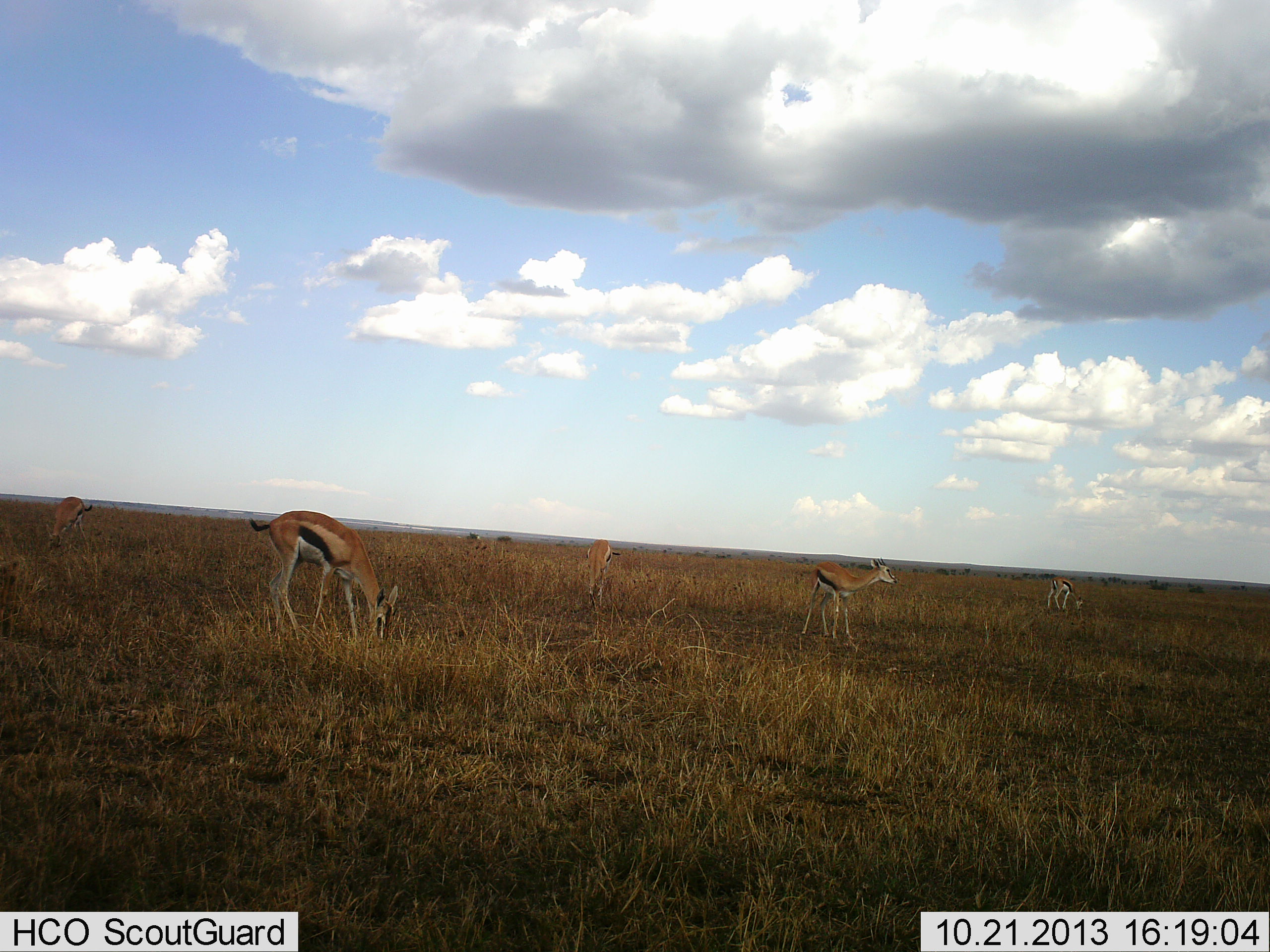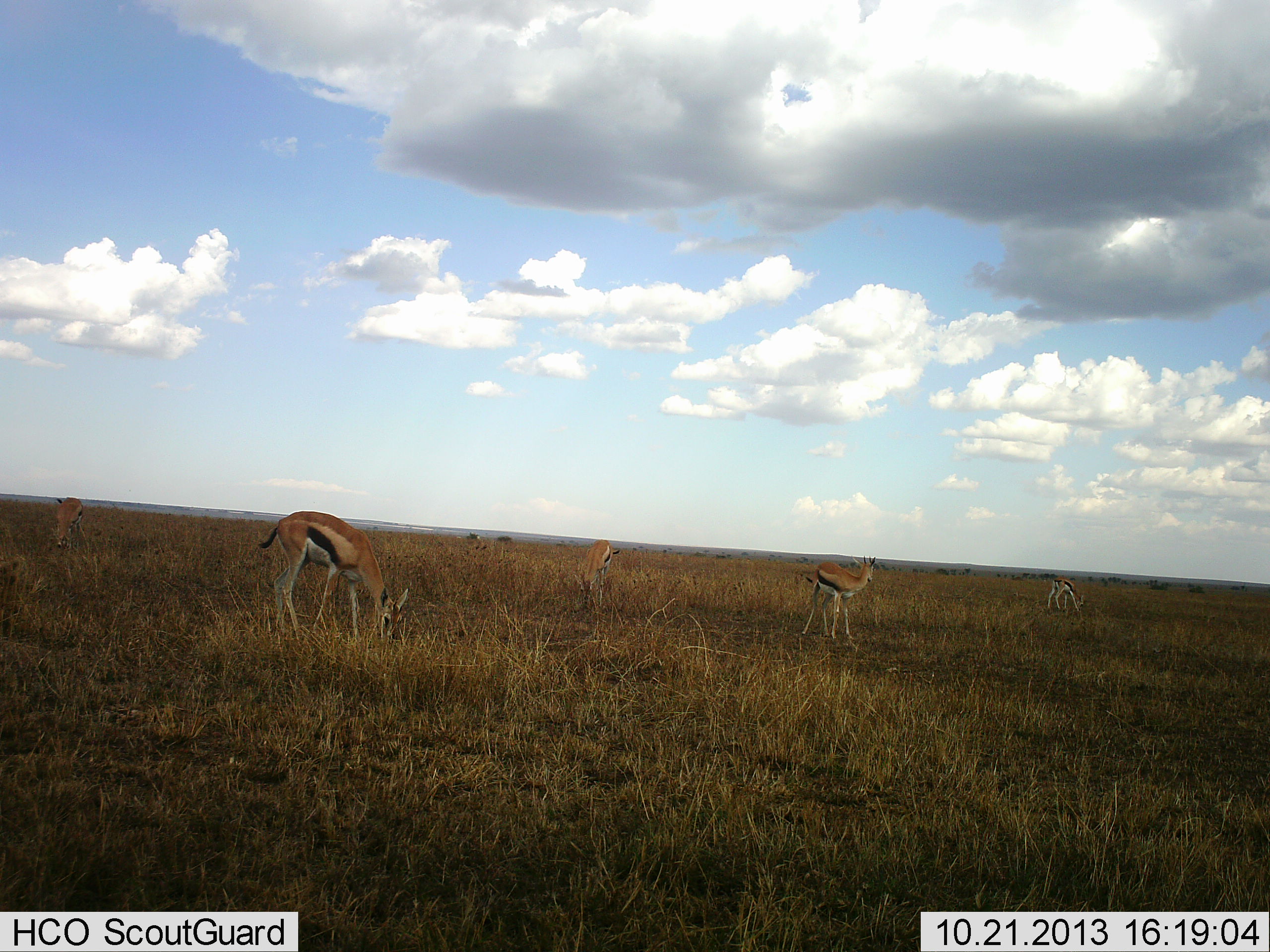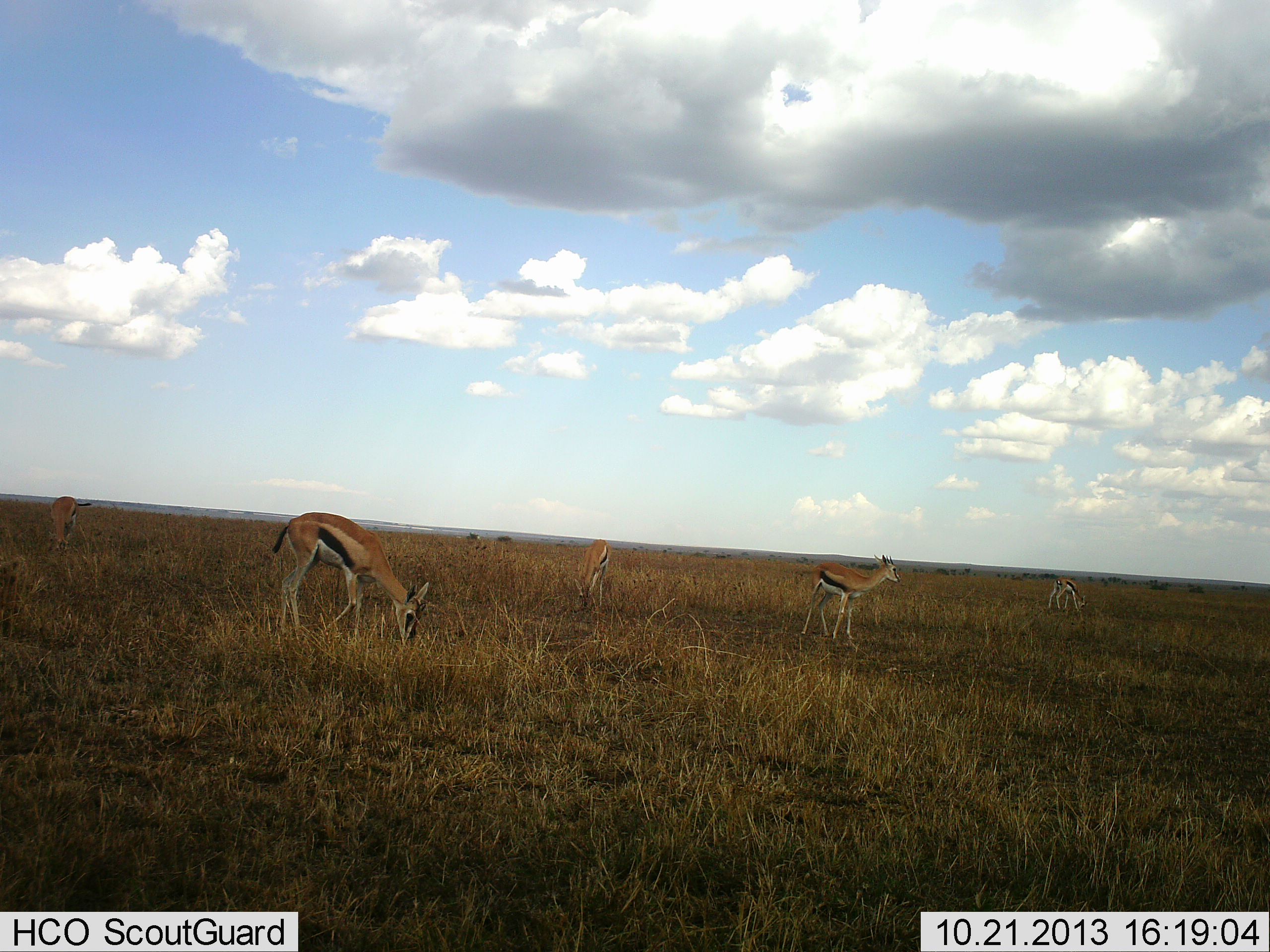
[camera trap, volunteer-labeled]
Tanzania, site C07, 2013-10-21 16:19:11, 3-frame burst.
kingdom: Animalia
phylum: Chordata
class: Mammalia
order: Artiodactyla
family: Bovidae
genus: Eudorcas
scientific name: Eudorcas thomsonii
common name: thomson's gazelle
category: gazellethomsons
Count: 5.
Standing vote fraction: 64%.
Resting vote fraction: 0%.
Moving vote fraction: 9%.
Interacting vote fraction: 0%.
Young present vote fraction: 0%.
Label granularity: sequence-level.